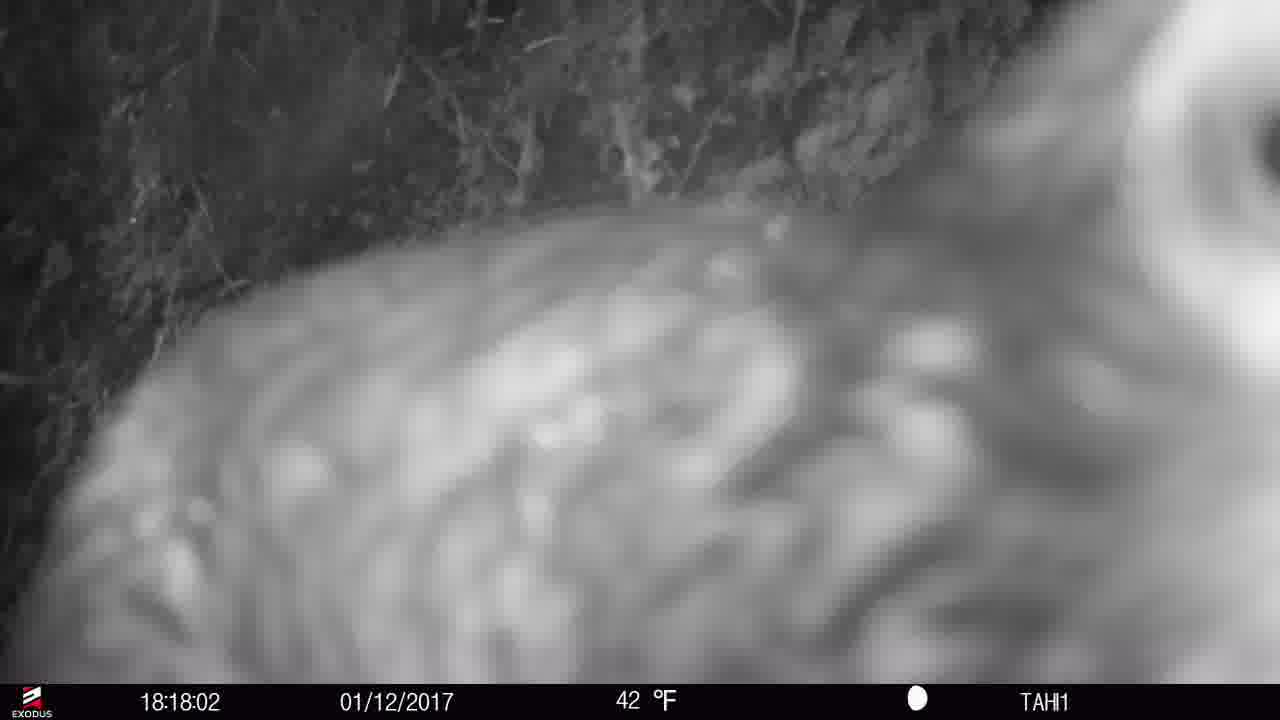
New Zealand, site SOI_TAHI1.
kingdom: Animalia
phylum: Chordata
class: Aves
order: Psittaciformes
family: Strigopidae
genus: Nestor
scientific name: Nestor notabilis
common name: kea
Kea (Nestor notabilis).